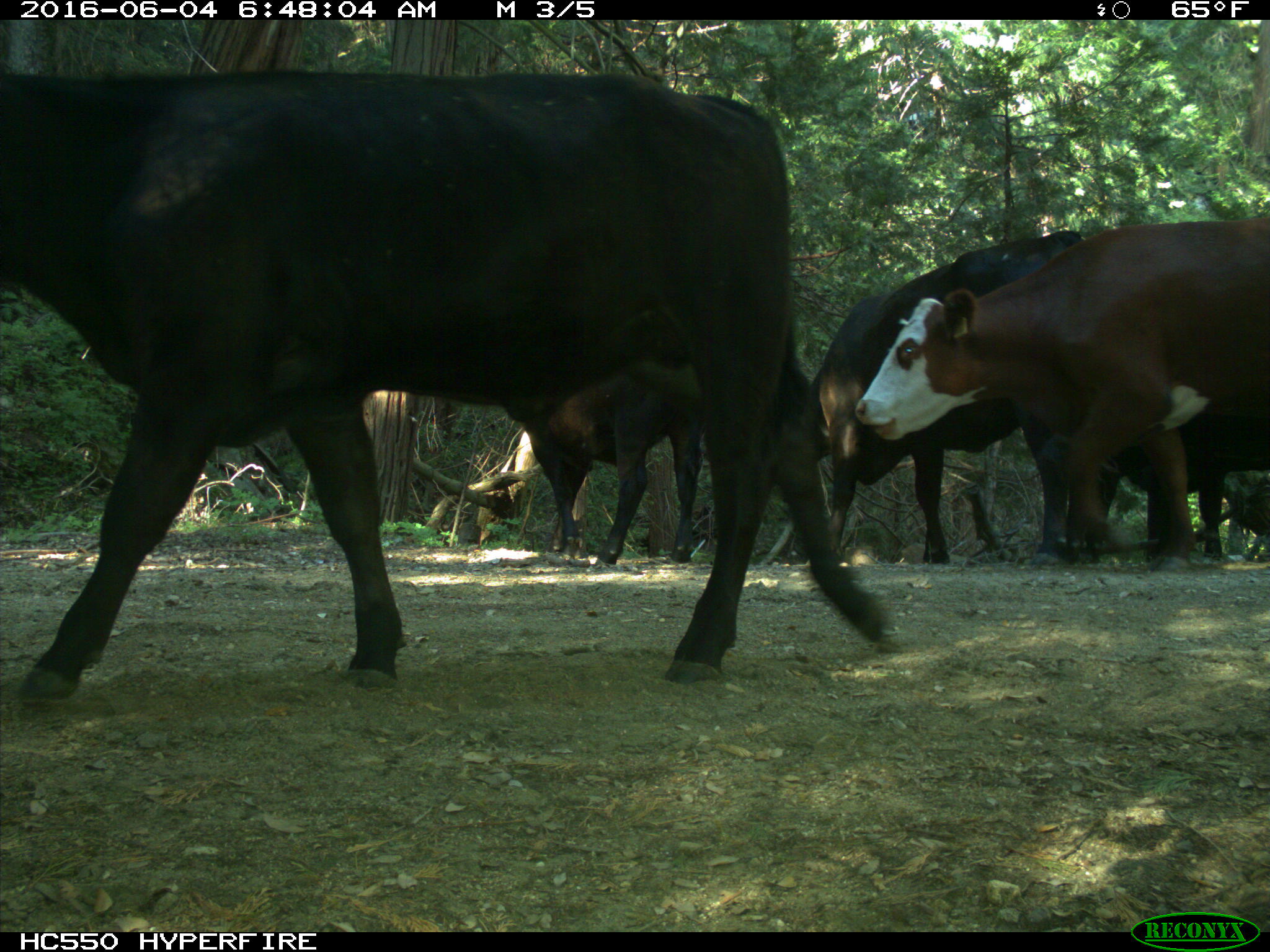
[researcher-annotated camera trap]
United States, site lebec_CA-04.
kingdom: Animalia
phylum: Chordata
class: Mammalia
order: Artiodactyla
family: Bovidae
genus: Bos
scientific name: Bos taurus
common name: domestic cow